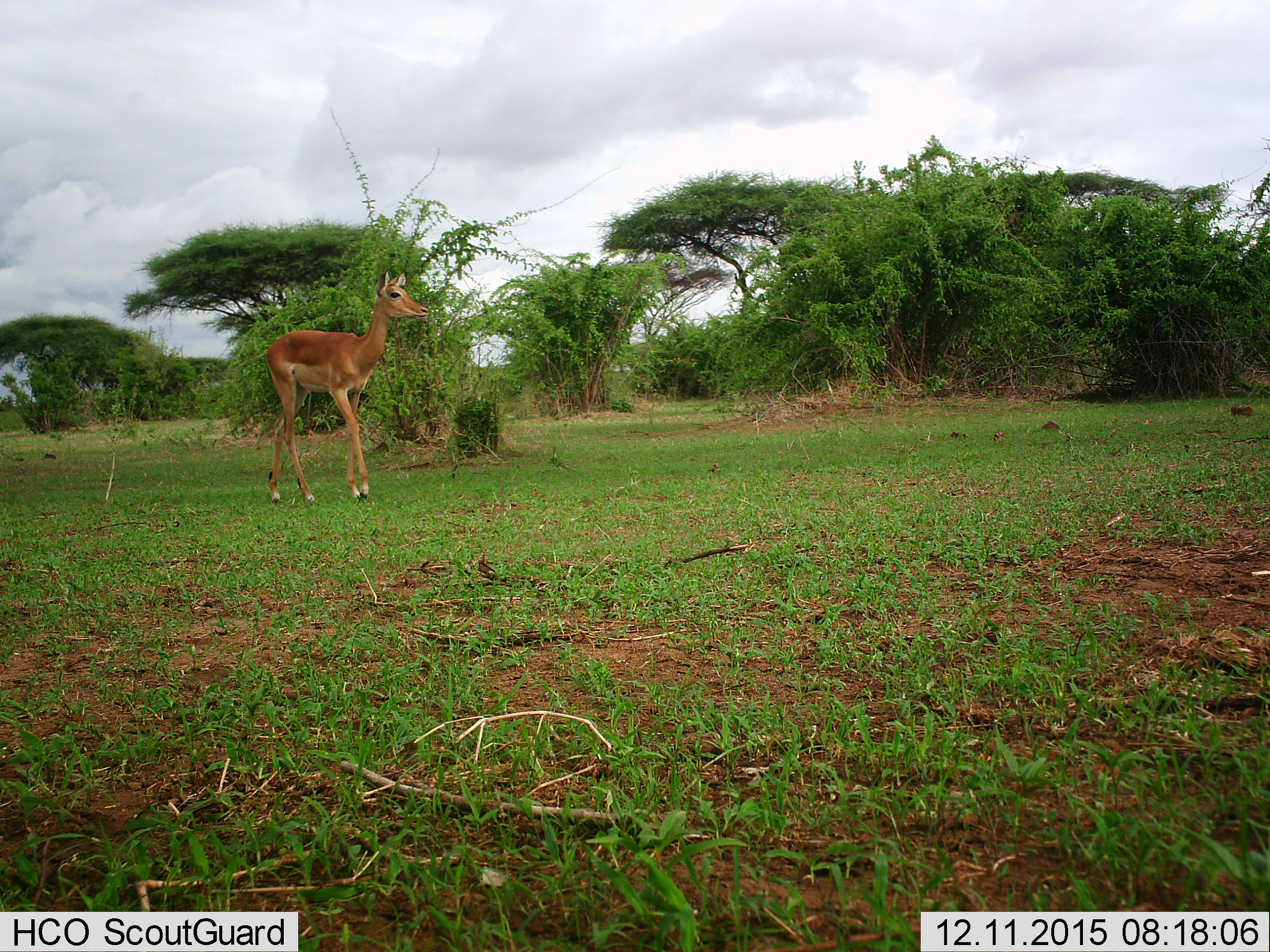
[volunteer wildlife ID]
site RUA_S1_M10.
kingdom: Animalia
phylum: Chordata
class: Mammalia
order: Artiodactyla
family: Bovidae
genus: Aepyceros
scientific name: Aepyceros melampus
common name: impala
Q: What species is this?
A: Impala (Aepyceros melampus).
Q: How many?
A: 1.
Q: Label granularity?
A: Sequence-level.